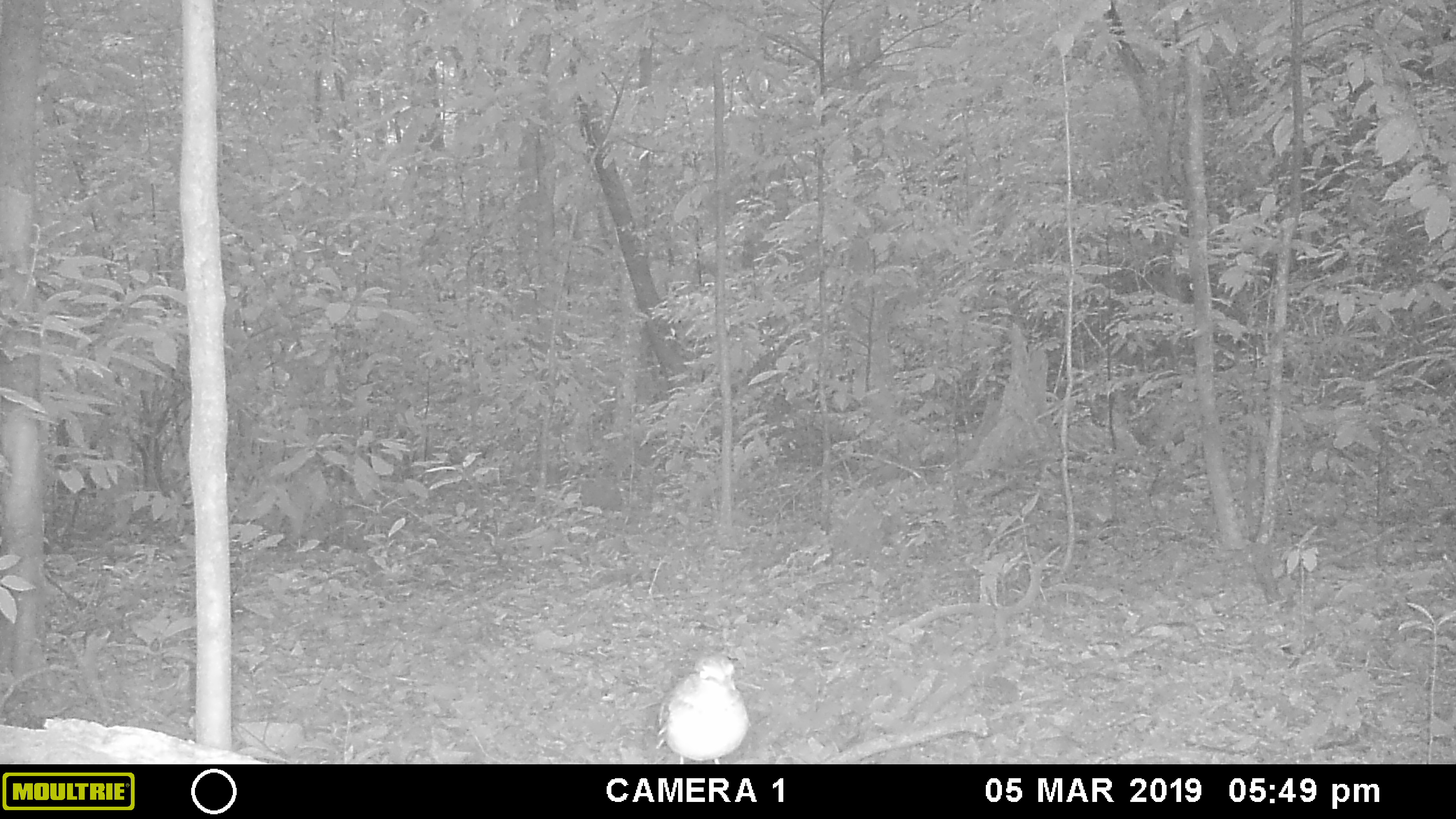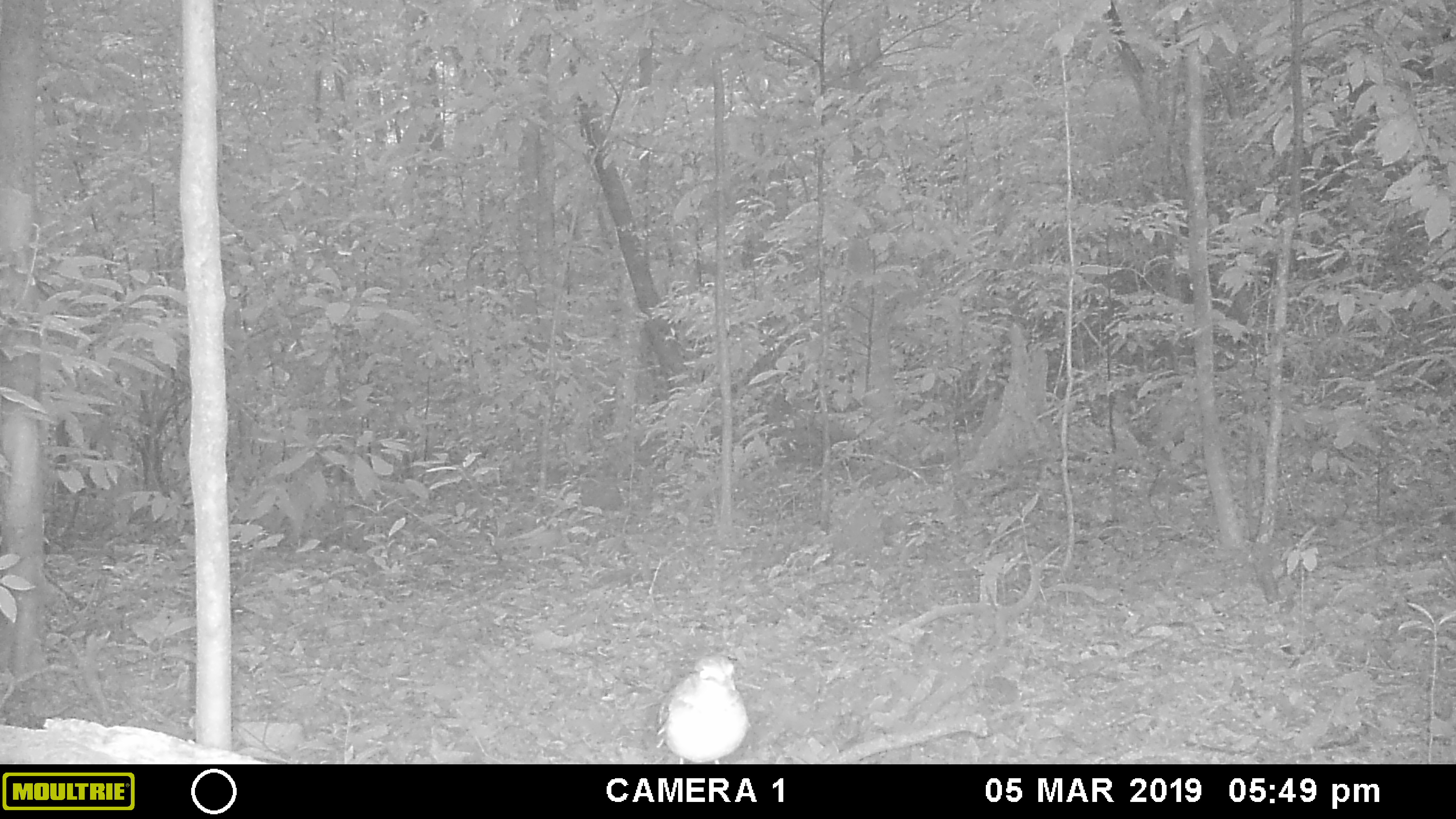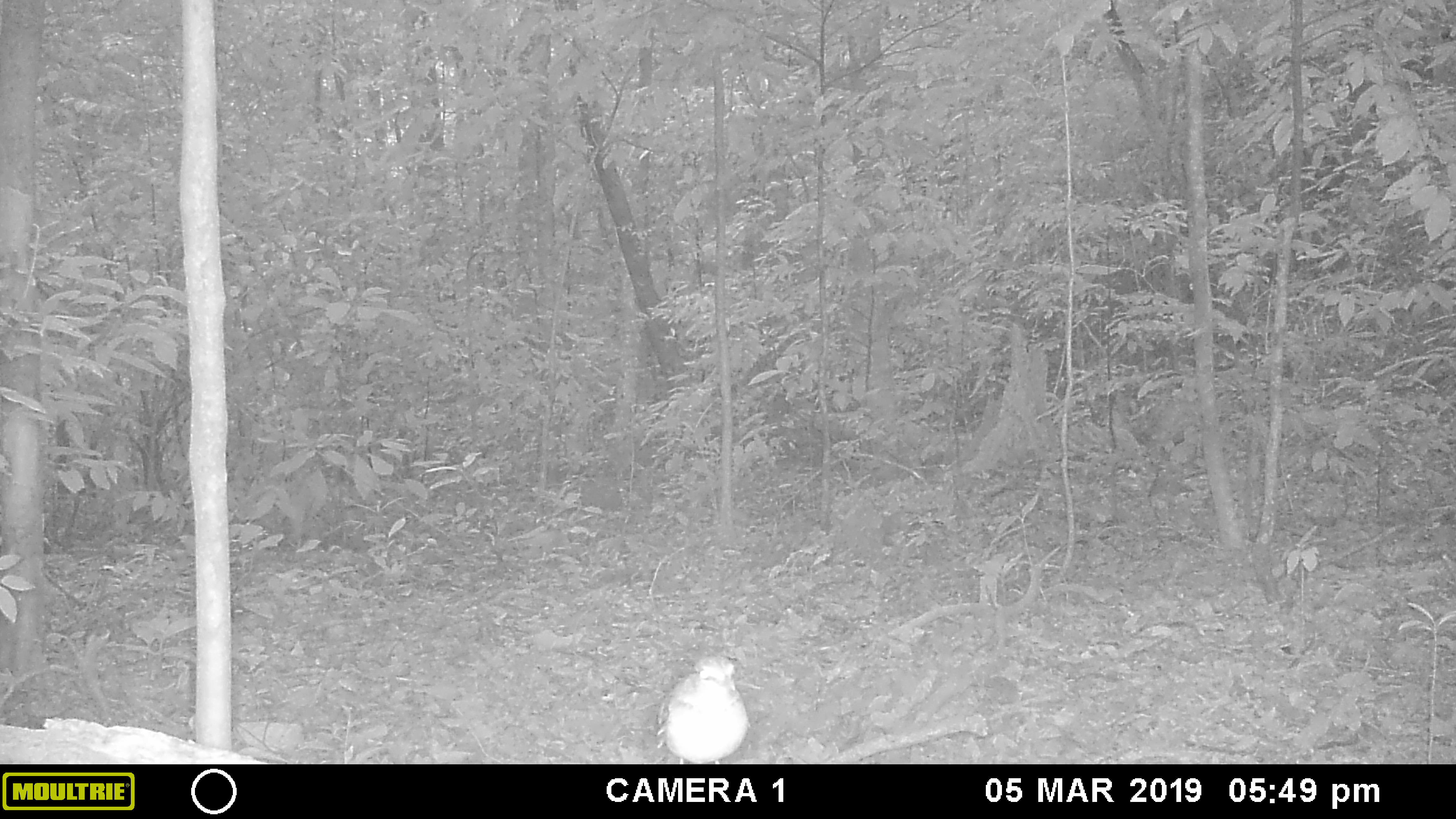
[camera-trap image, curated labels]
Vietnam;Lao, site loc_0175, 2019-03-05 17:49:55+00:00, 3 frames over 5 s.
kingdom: Animalia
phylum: Chordata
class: Aves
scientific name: Aves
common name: bird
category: unidentified bird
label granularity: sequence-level